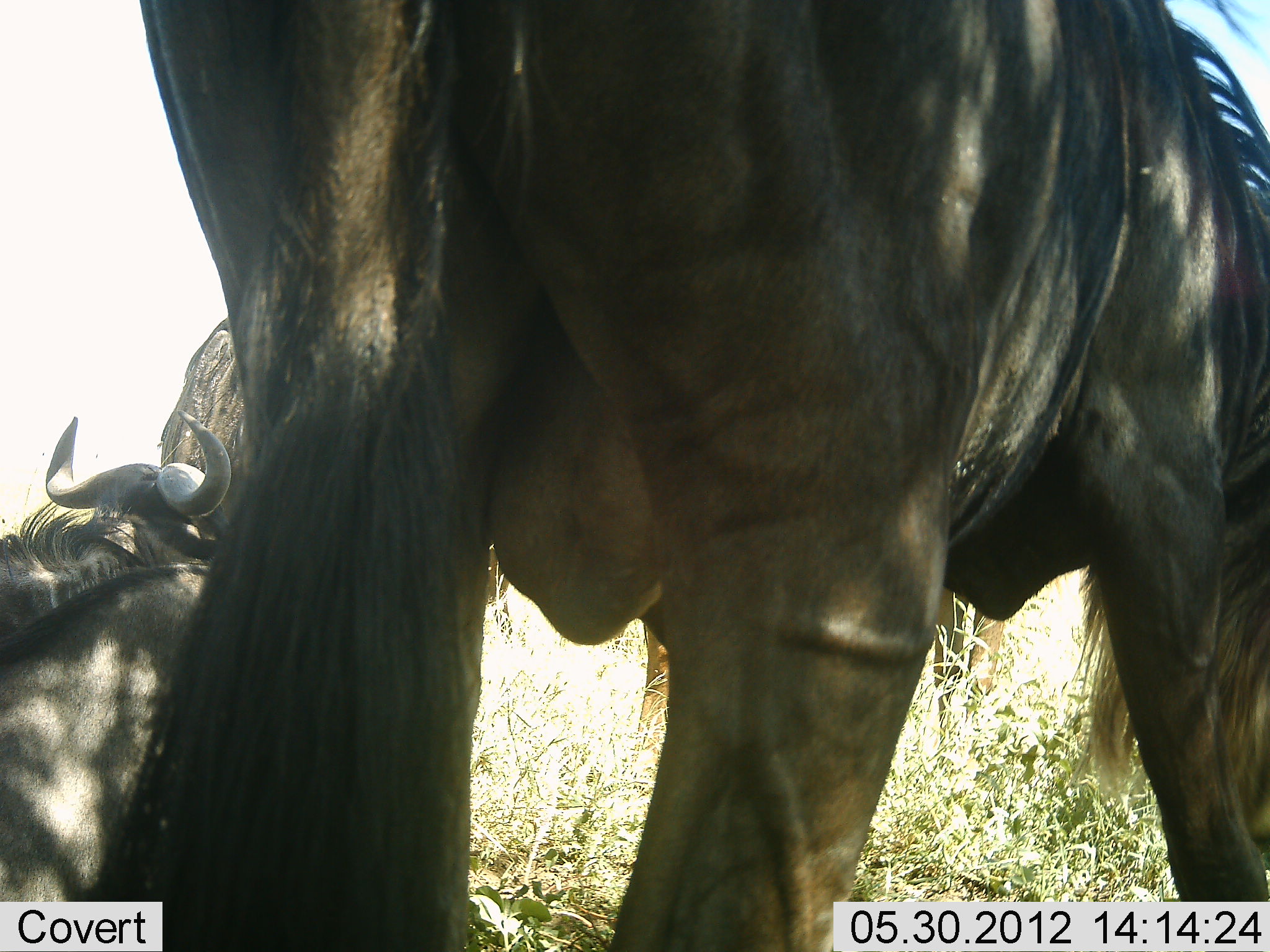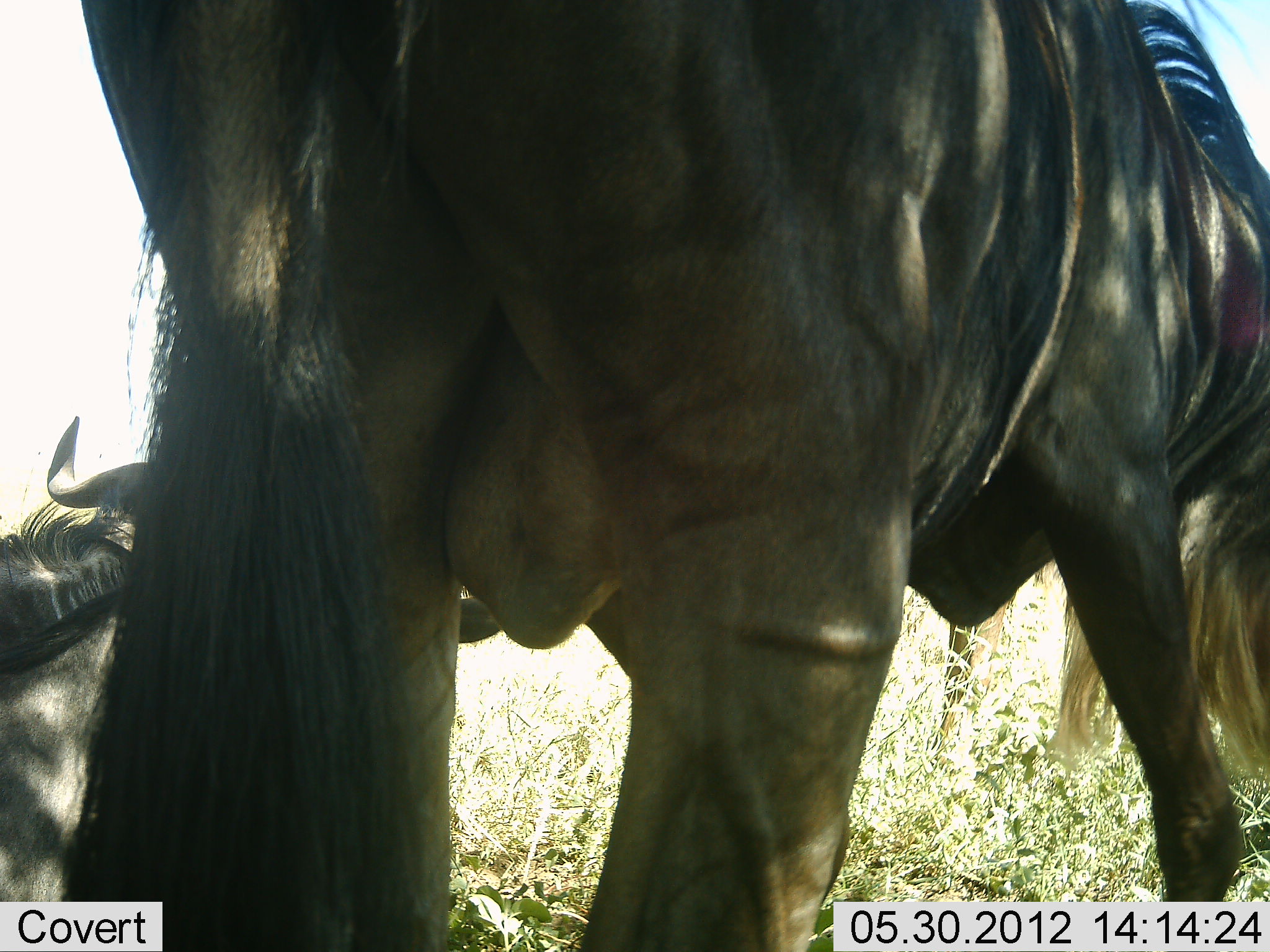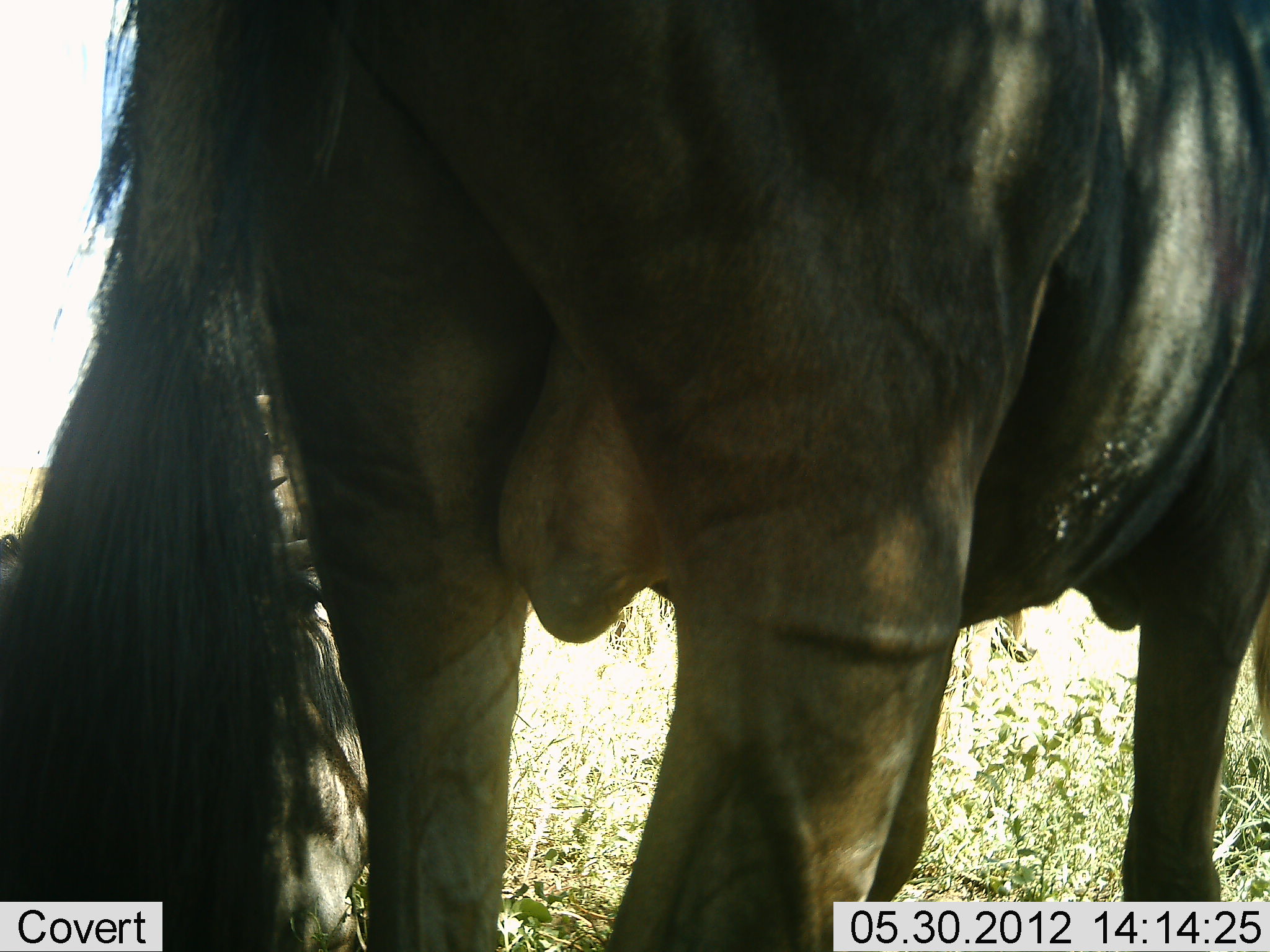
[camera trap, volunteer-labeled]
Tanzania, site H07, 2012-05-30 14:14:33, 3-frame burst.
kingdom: Animalia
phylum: Chordata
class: Mammalia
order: Artiodactyla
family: Bovidae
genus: Connochaetes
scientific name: Connochaetes taurinus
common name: blue wildebeest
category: wildebeest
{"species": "wildebeest (blue wildebeest) (Connochaetes taurinus)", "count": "3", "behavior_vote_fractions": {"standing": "80%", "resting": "80%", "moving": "10%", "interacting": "0%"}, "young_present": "0%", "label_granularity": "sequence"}